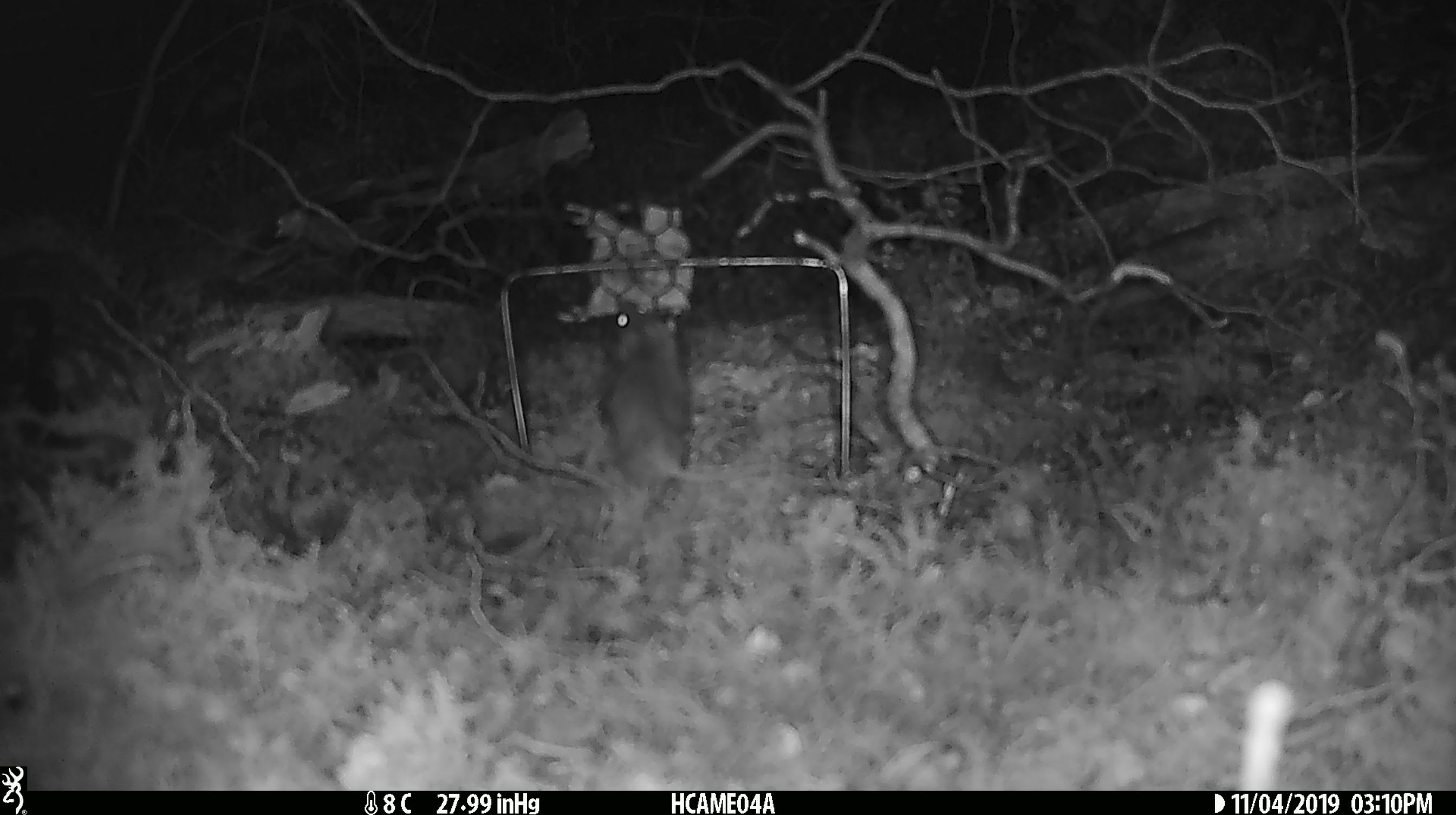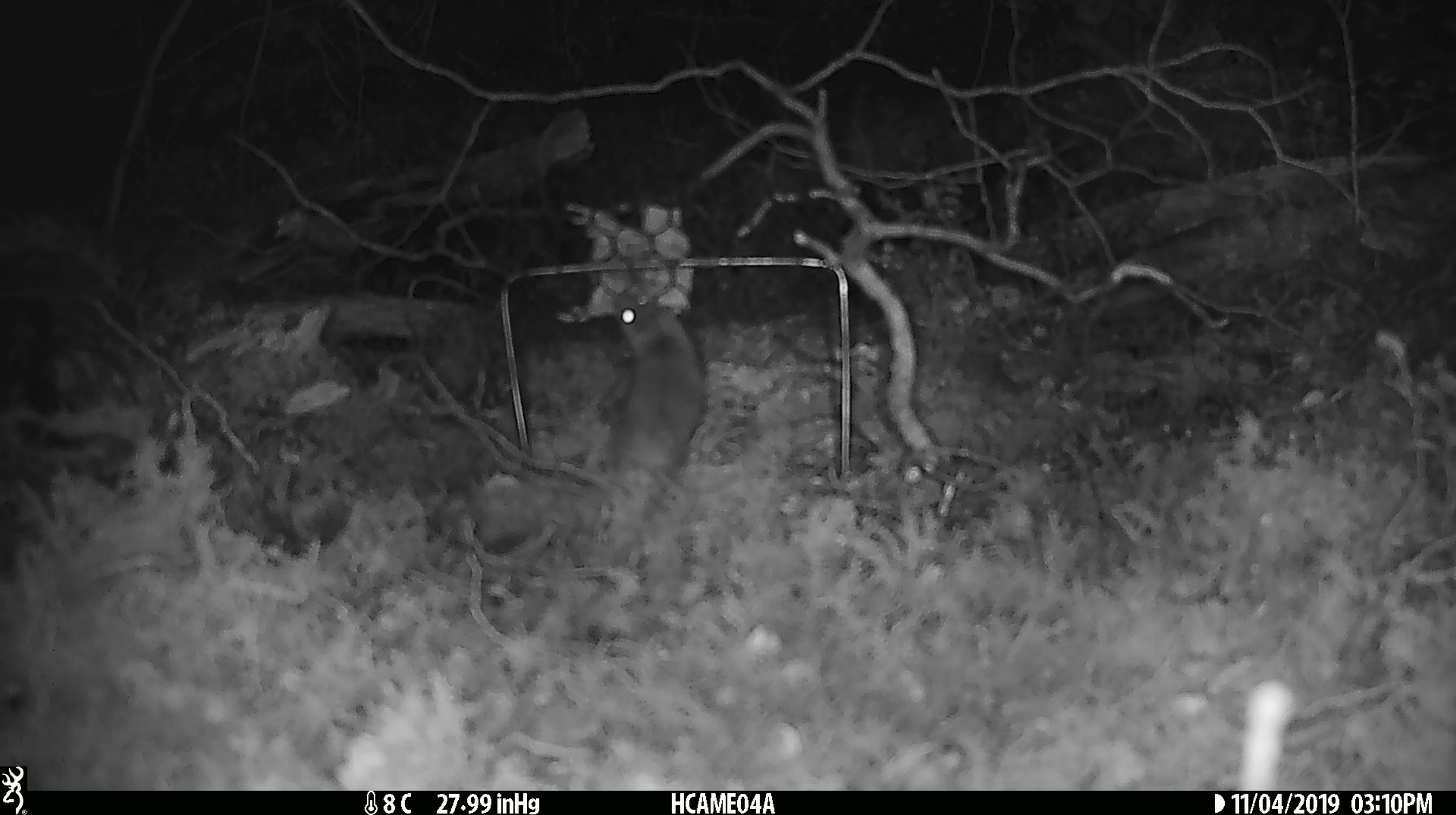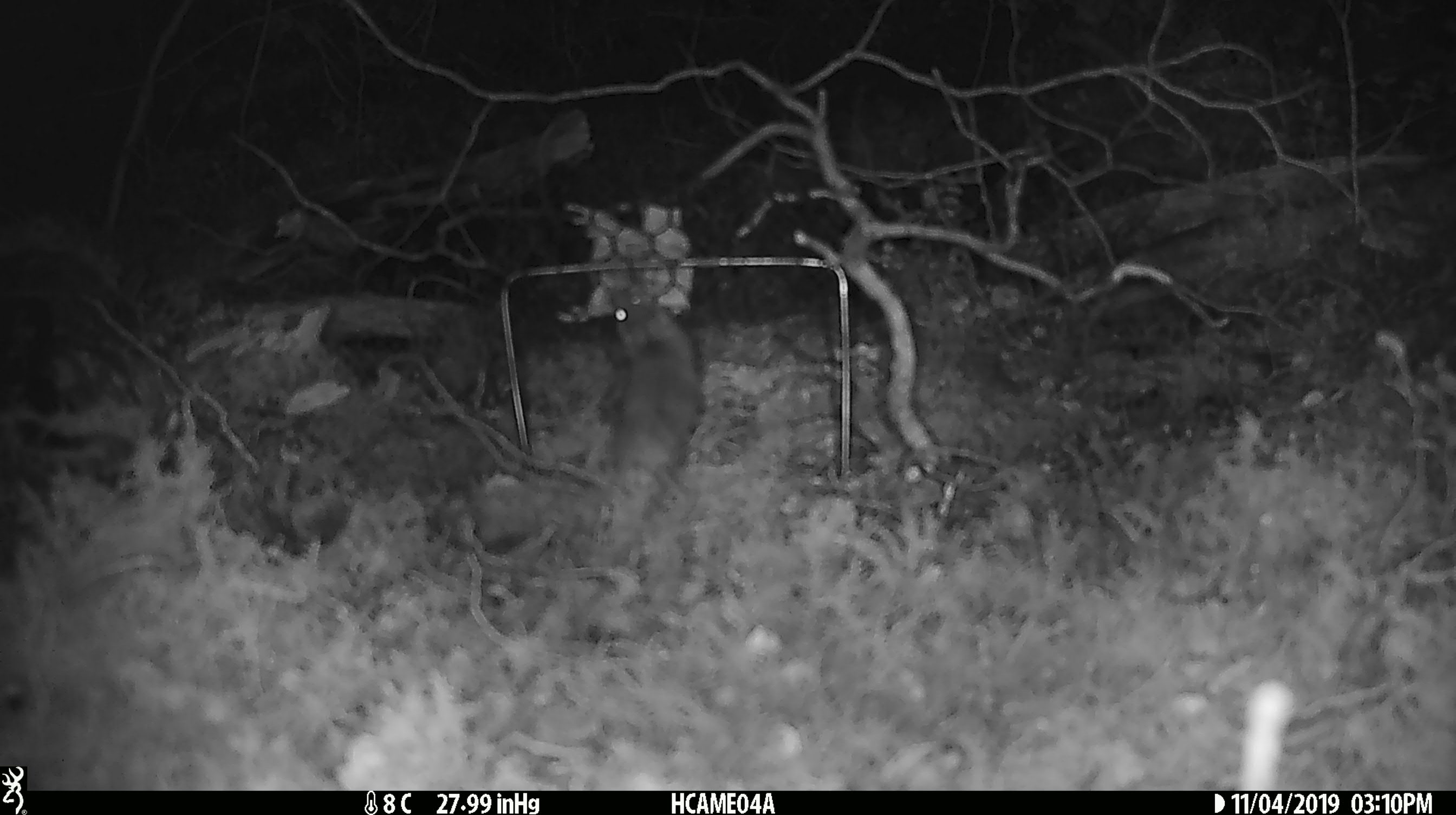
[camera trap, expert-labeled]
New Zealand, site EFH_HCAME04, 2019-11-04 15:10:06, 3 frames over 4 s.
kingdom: Animalia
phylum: Chordata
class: Mammalia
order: Rodentia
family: Muridae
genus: Mus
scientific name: Mus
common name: mouse